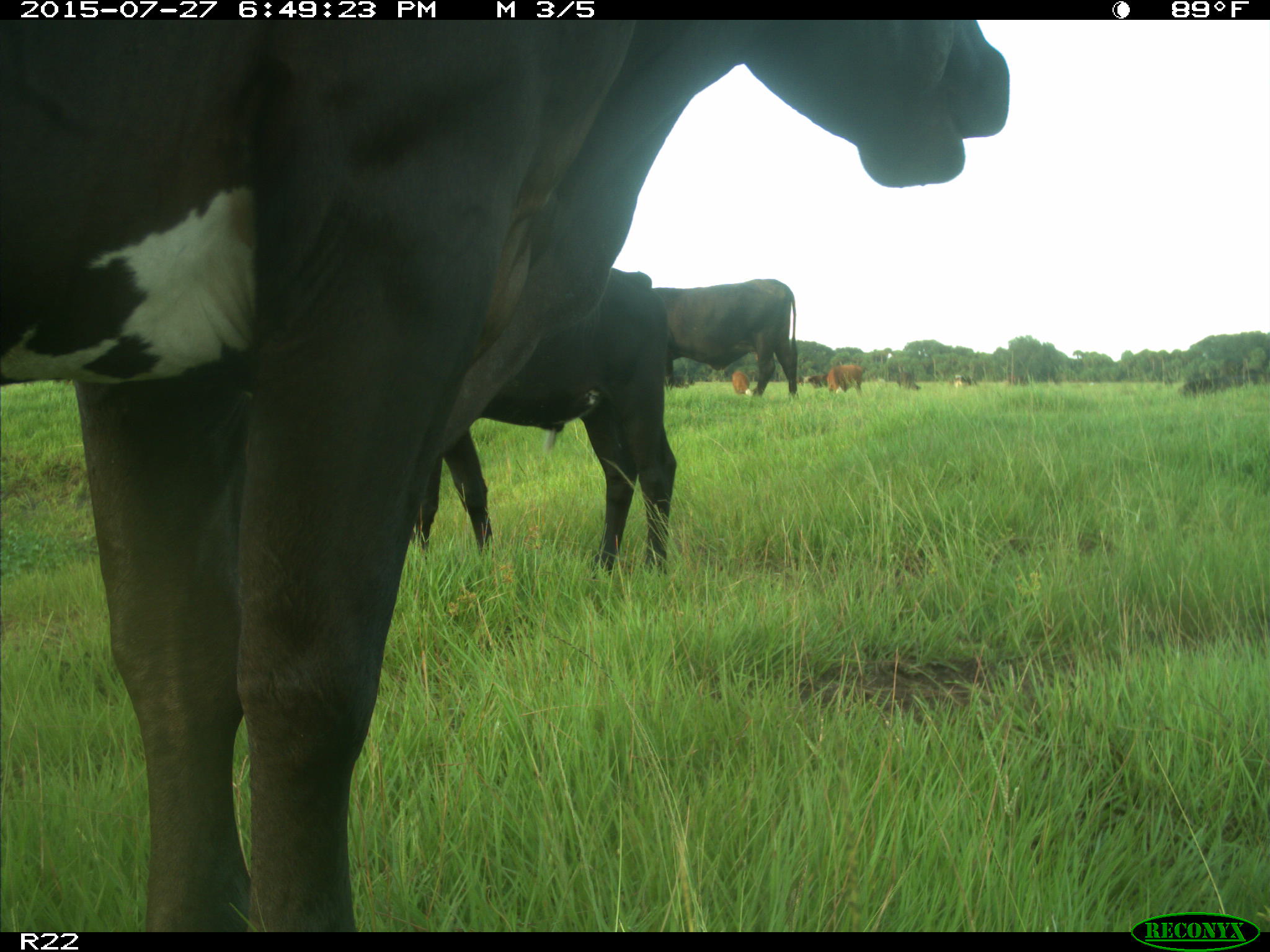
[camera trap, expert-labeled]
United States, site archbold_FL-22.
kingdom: Animalia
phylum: Chordata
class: Mammalia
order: Artiodactyla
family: Bovidae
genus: Bos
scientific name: Bos taurus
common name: domestic cow